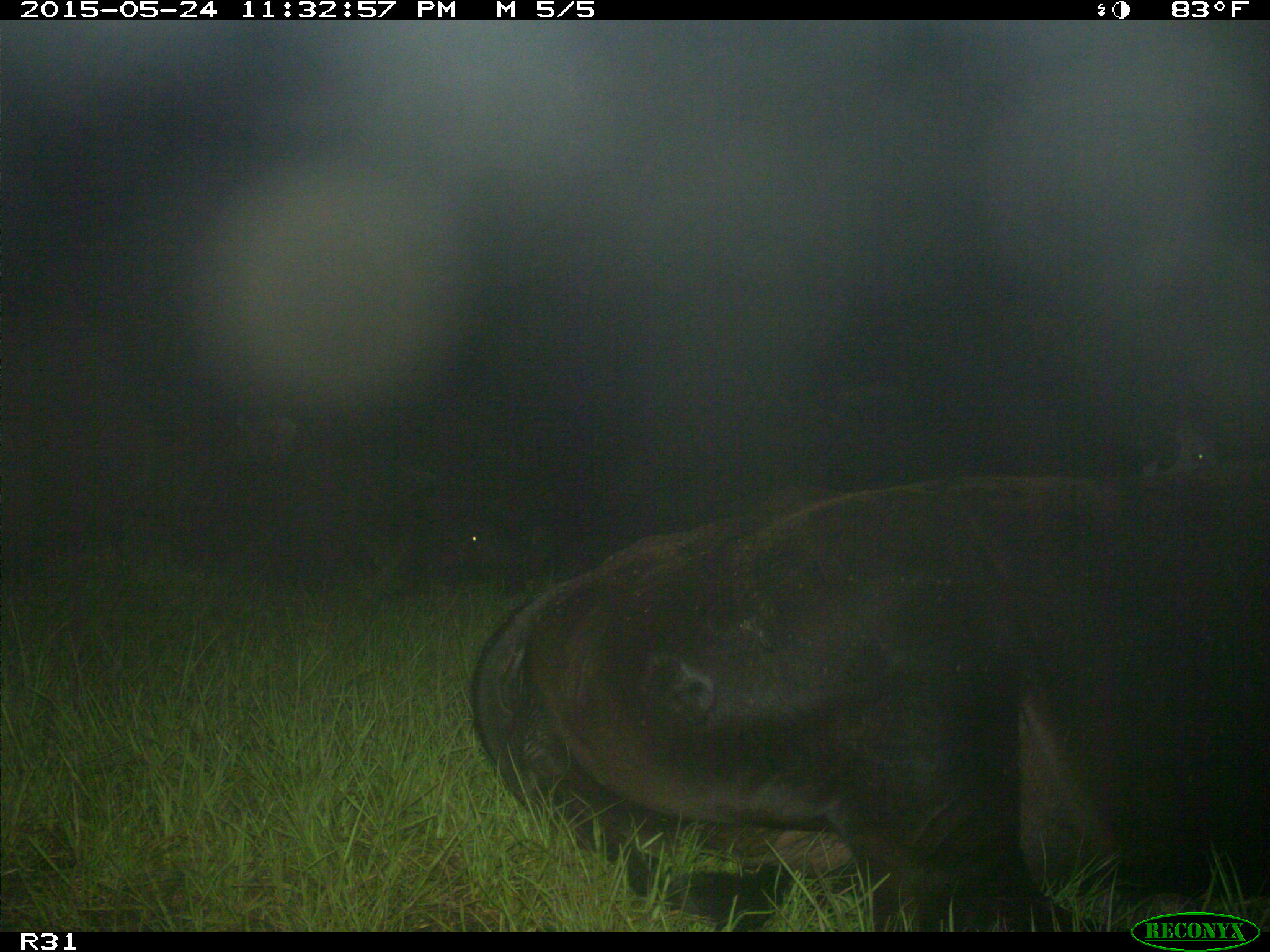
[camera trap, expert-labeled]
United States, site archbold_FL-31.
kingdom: Animalia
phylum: Chordata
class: Mammalia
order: Artiodactyla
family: Bovidae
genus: Bos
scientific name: Bos taurus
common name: domestic cow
Bos taurus (domestic cow).